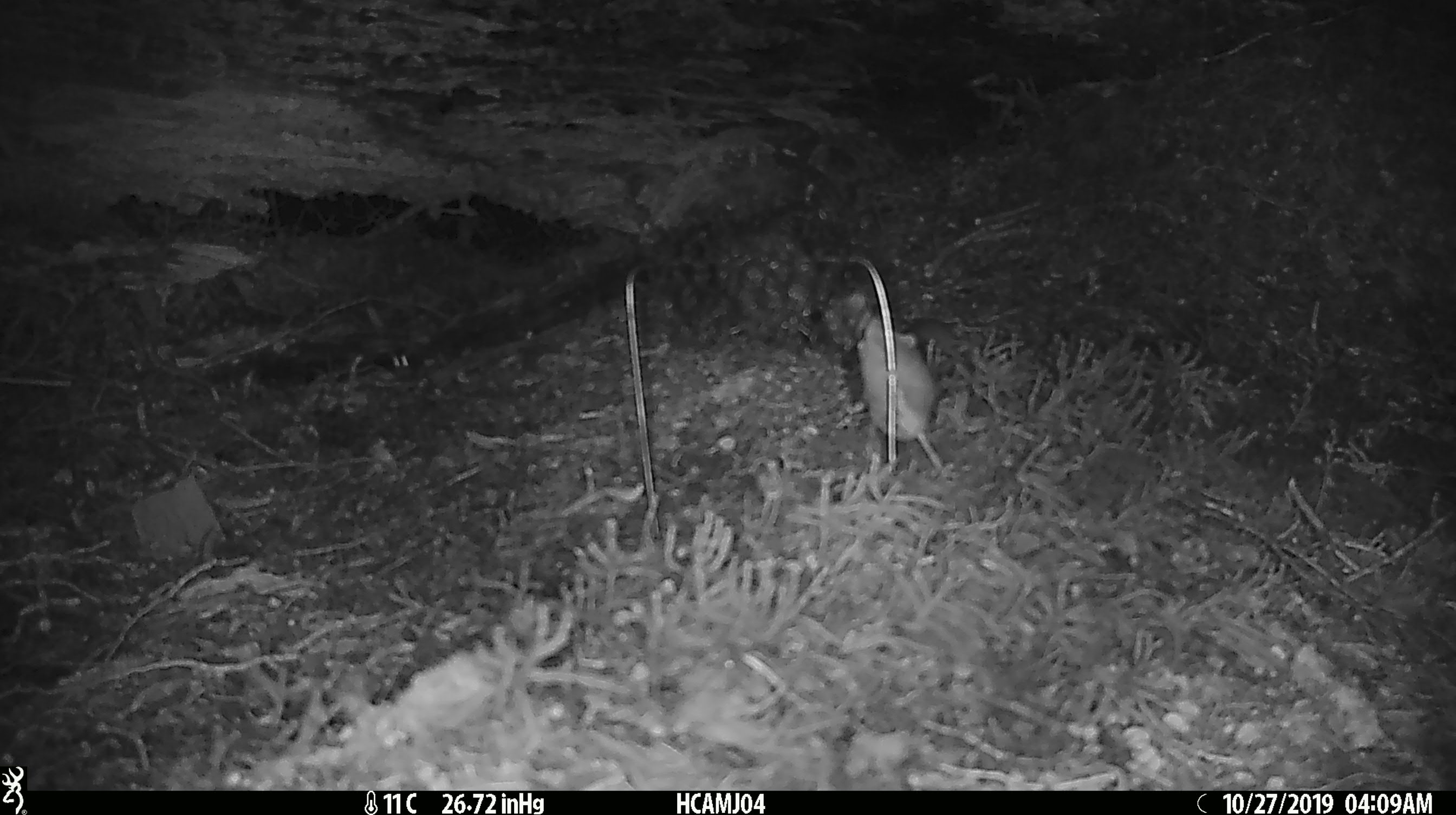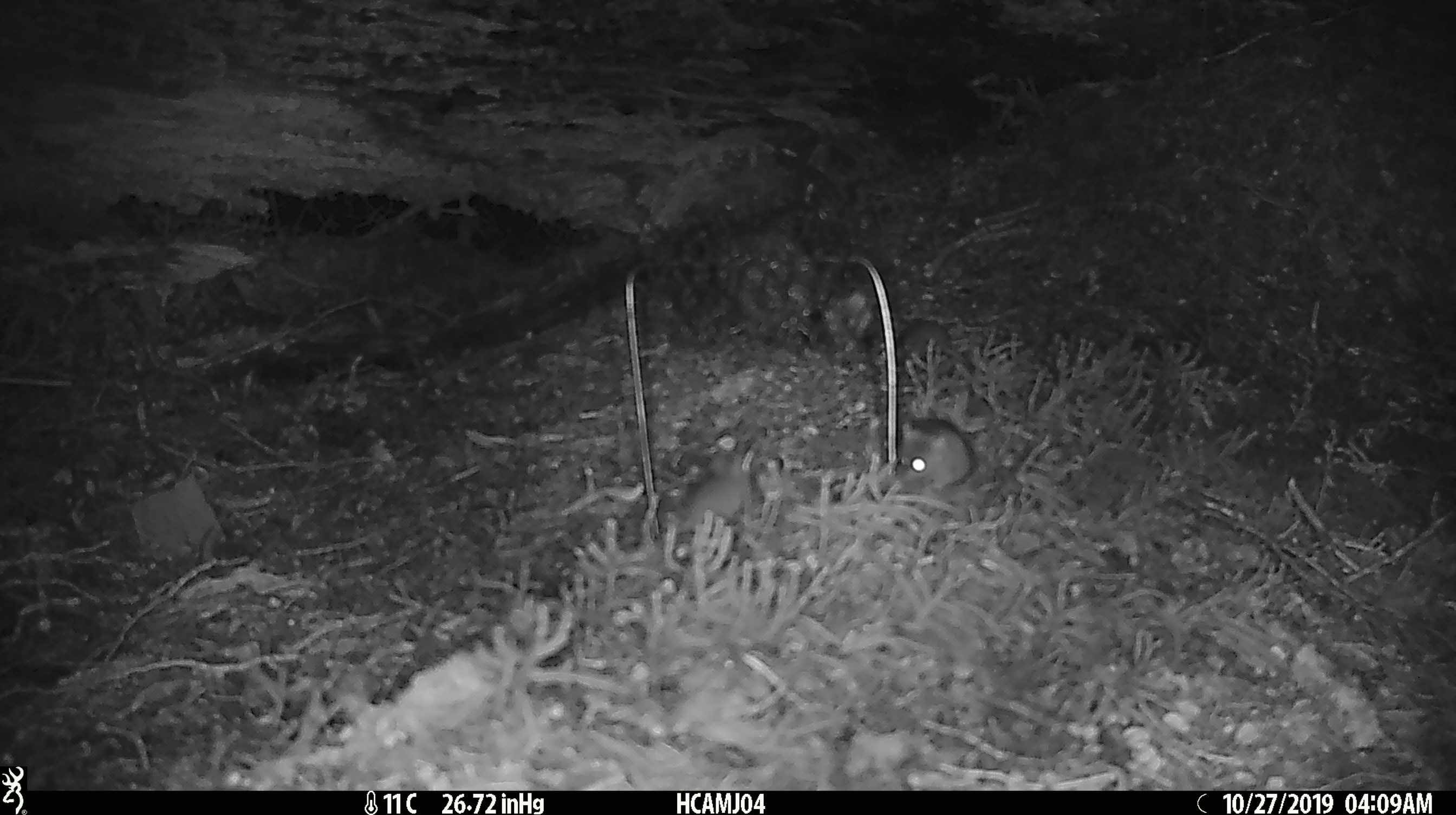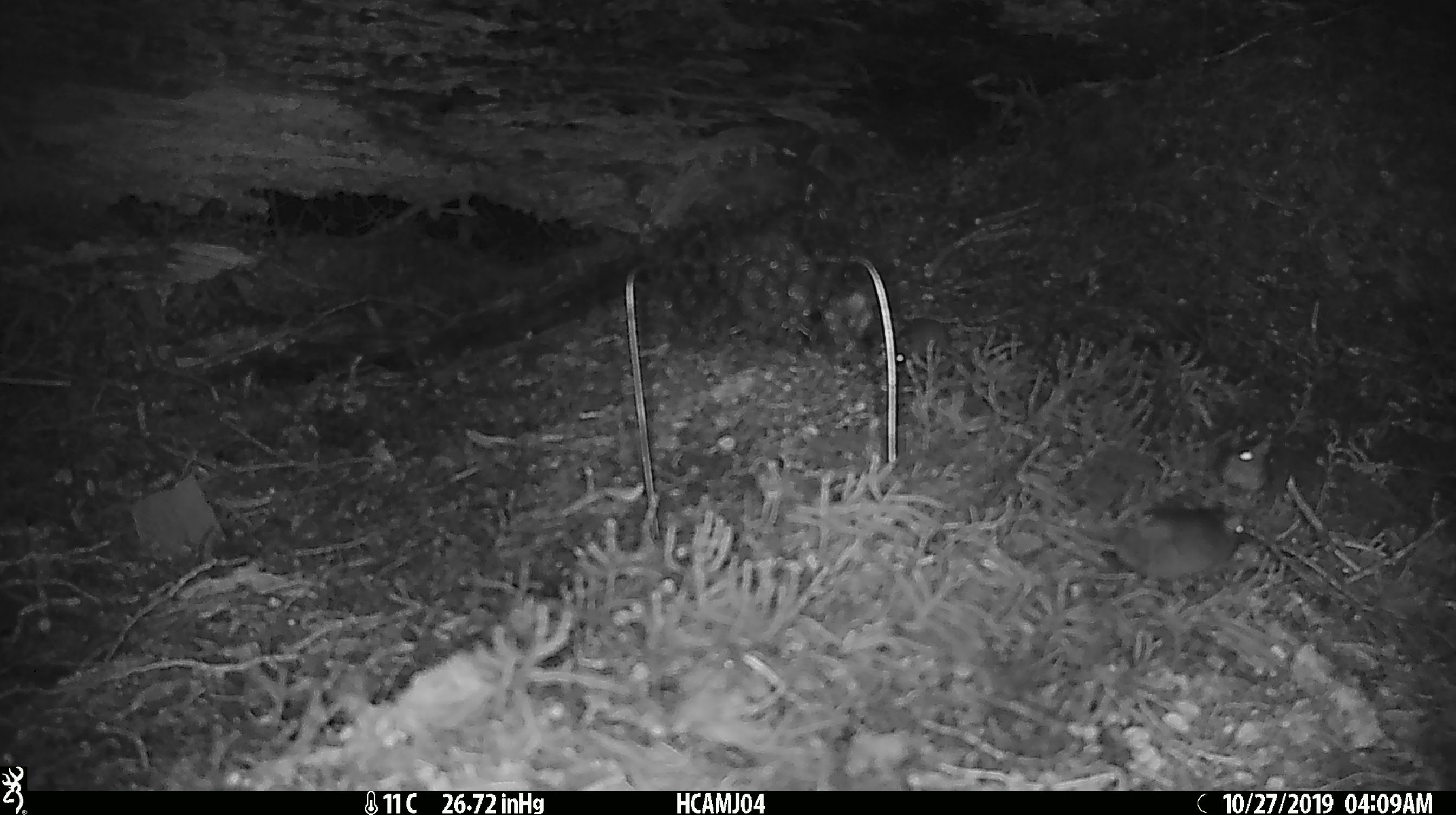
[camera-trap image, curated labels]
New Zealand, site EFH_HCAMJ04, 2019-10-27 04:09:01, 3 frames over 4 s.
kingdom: Animalia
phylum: Chordata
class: Mammalia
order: Rodentia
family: Muridae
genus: Mus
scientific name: Mus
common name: mouse